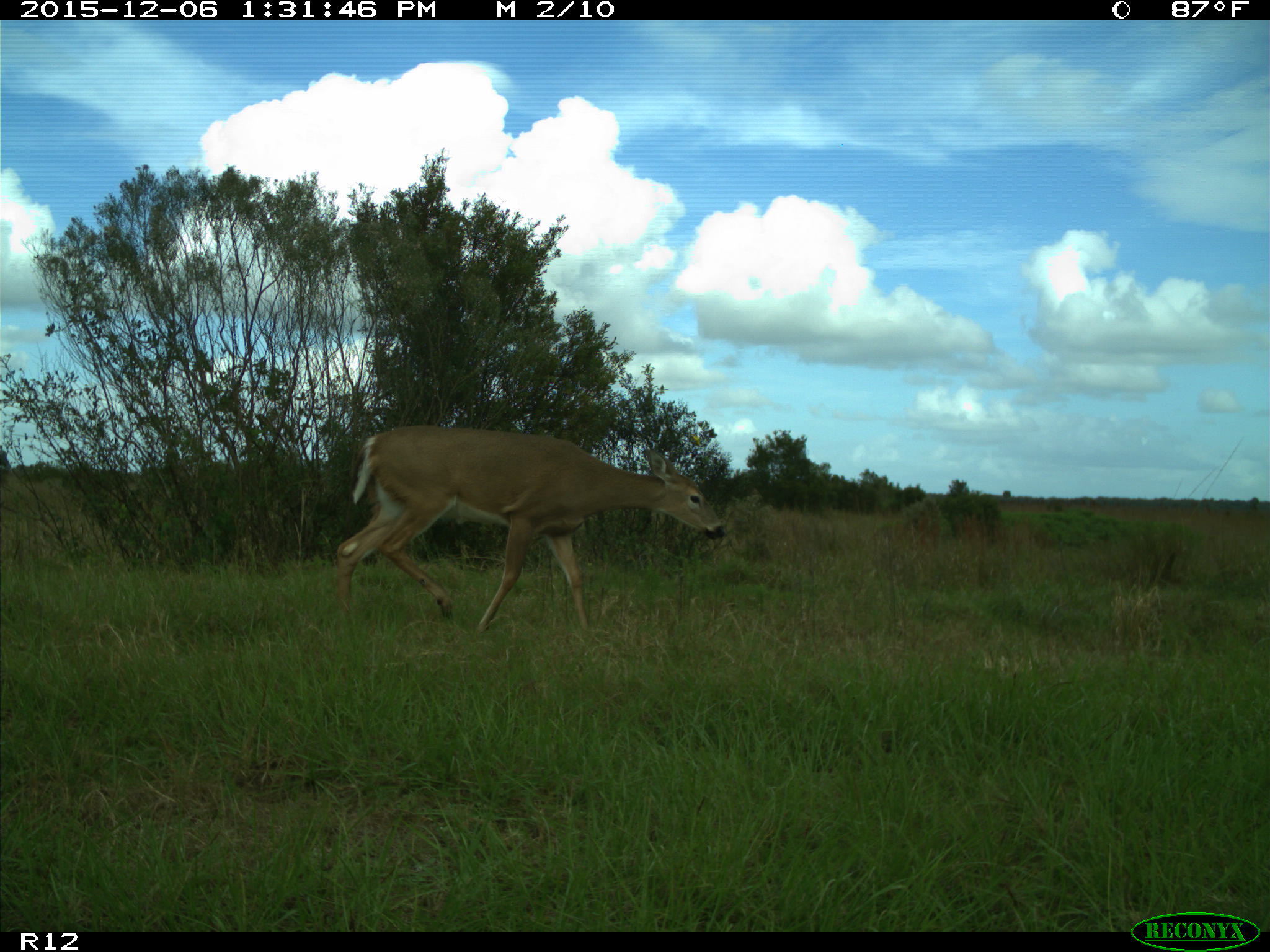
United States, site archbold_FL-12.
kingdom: Animalia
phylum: Chordata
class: Mammalia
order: Artiodactyla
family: Cervidae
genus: Odocoileus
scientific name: Odocoileus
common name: deer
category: unidentified deer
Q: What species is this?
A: Unidentified deer (deer) (Odocoileus).